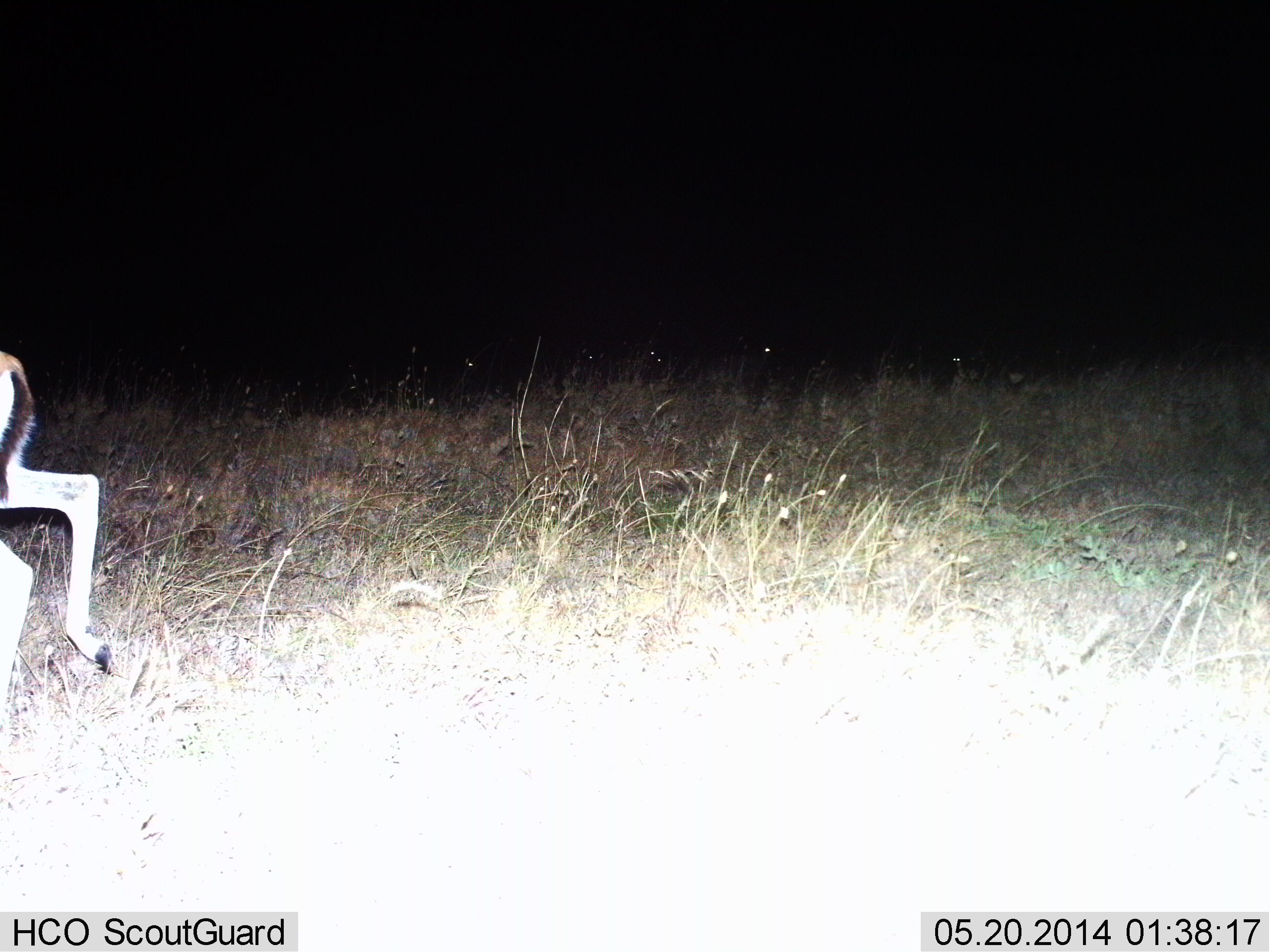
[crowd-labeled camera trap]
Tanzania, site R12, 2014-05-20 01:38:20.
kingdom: Animalia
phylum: Chordata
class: Mammalia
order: Artiodactyla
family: Bovidae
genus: Eudorcas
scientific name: Eudorcas thomsonii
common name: thomson's gazelle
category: gazellethomsons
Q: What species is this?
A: Gazellethomsons (thomson's gazelle) (Eudorcas thomsonii).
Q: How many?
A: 1.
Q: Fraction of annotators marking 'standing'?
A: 0%.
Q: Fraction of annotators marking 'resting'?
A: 0%.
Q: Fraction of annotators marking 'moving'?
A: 100%.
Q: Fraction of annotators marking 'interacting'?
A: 0%.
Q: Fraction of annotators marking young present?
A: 0%.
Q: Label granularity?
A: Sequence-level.